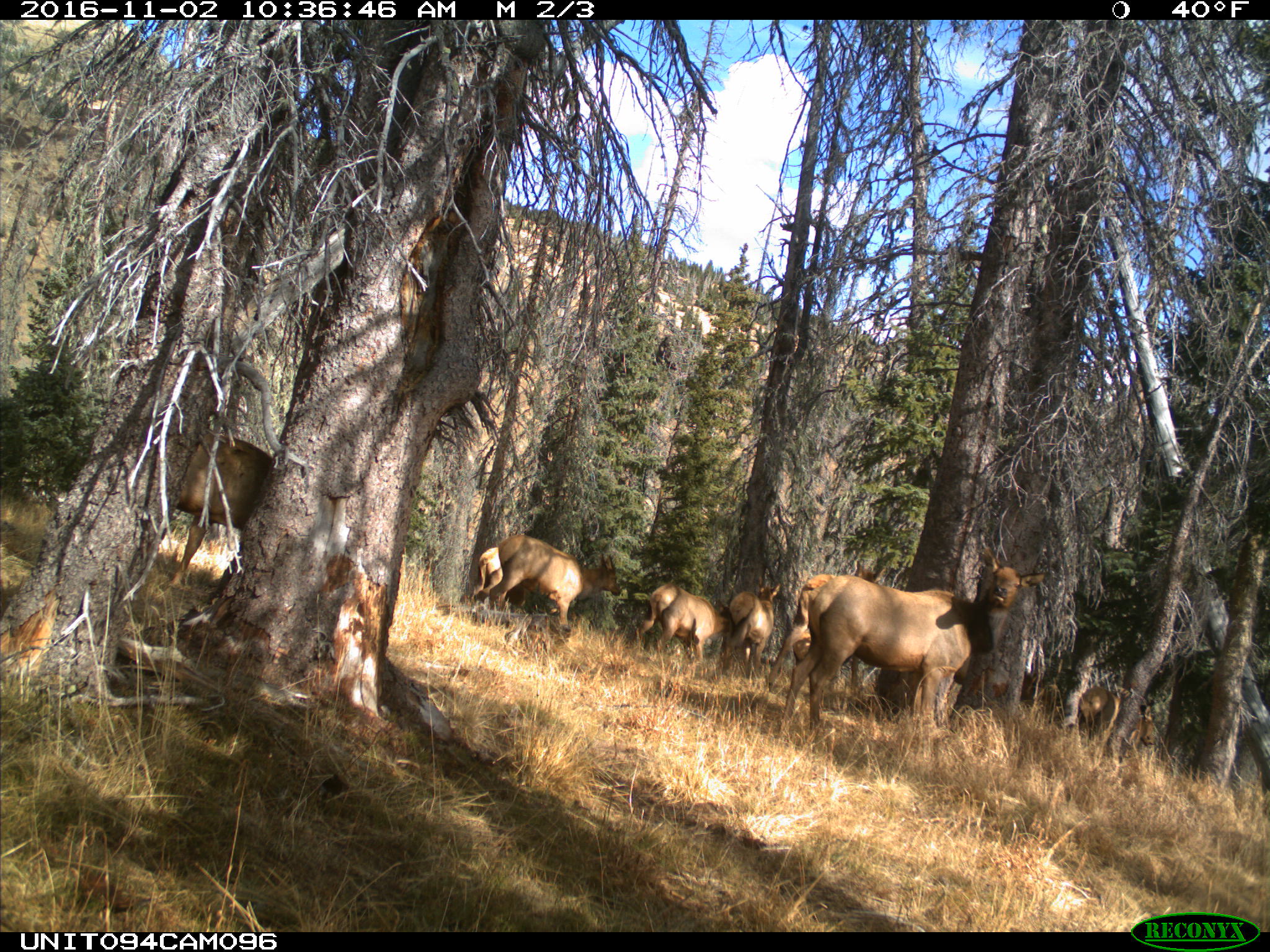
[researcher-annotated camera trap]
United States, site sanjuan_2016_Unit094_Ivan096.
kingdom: Animalia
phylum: Chordata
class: Mammalia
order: Artiodactyla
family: Cervidae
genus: Cervus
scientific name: Cervus elaphus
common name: red deer